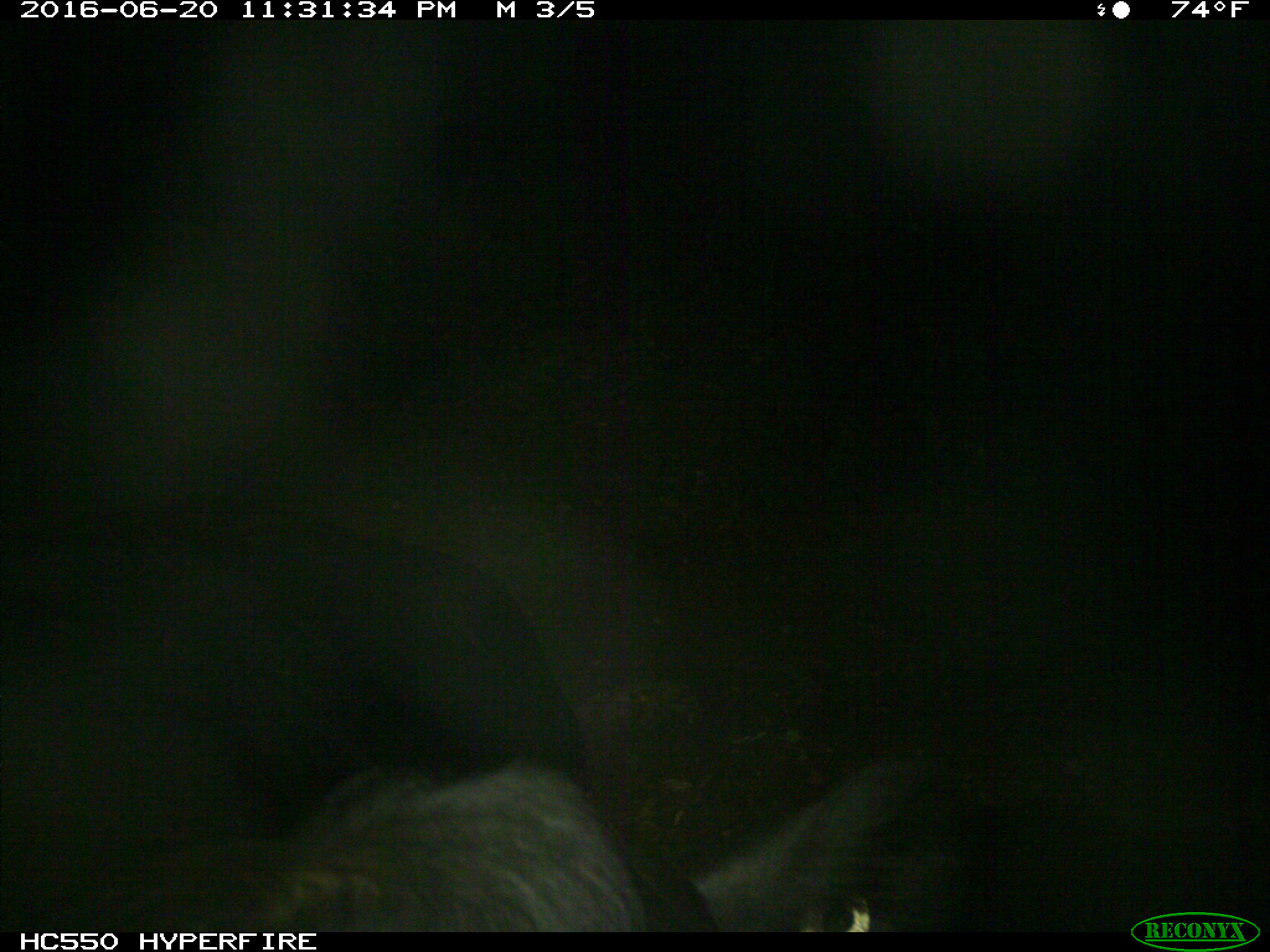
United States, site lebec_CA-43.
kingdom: Animalia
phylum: Chordata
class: Mammalia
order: Artiodactyla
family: Bovidae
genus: Bos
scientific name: Bos taurus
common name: domestic cow